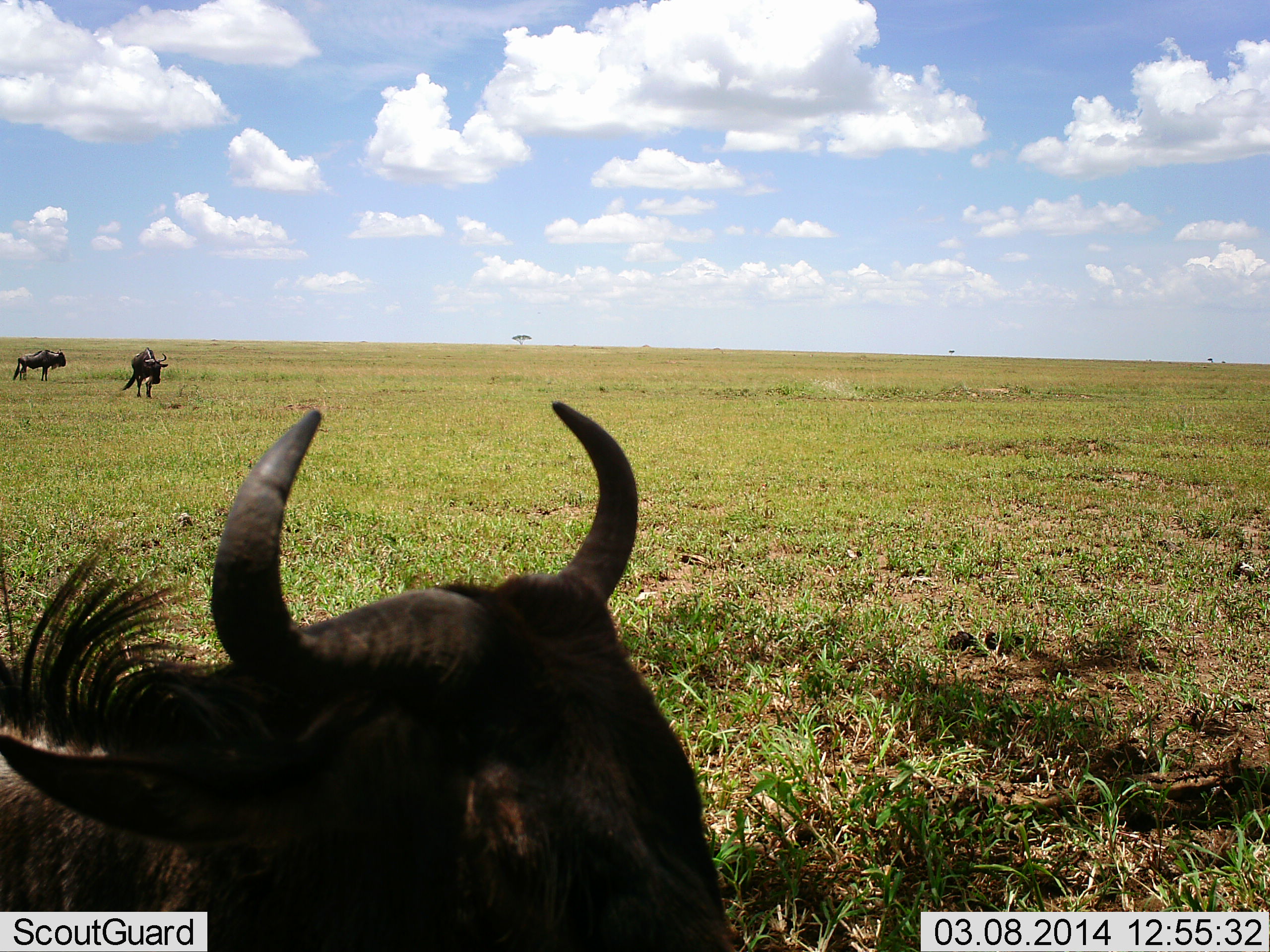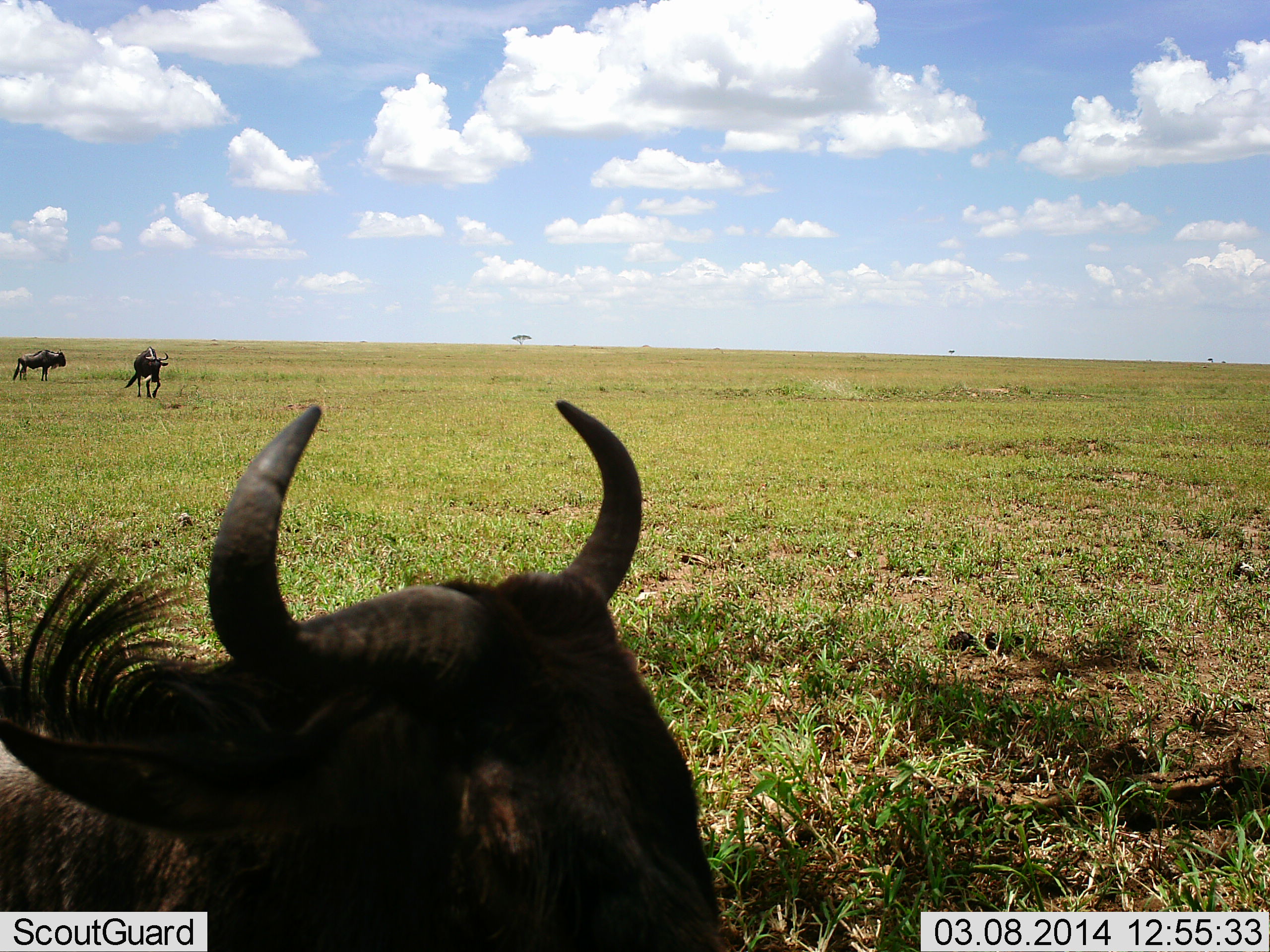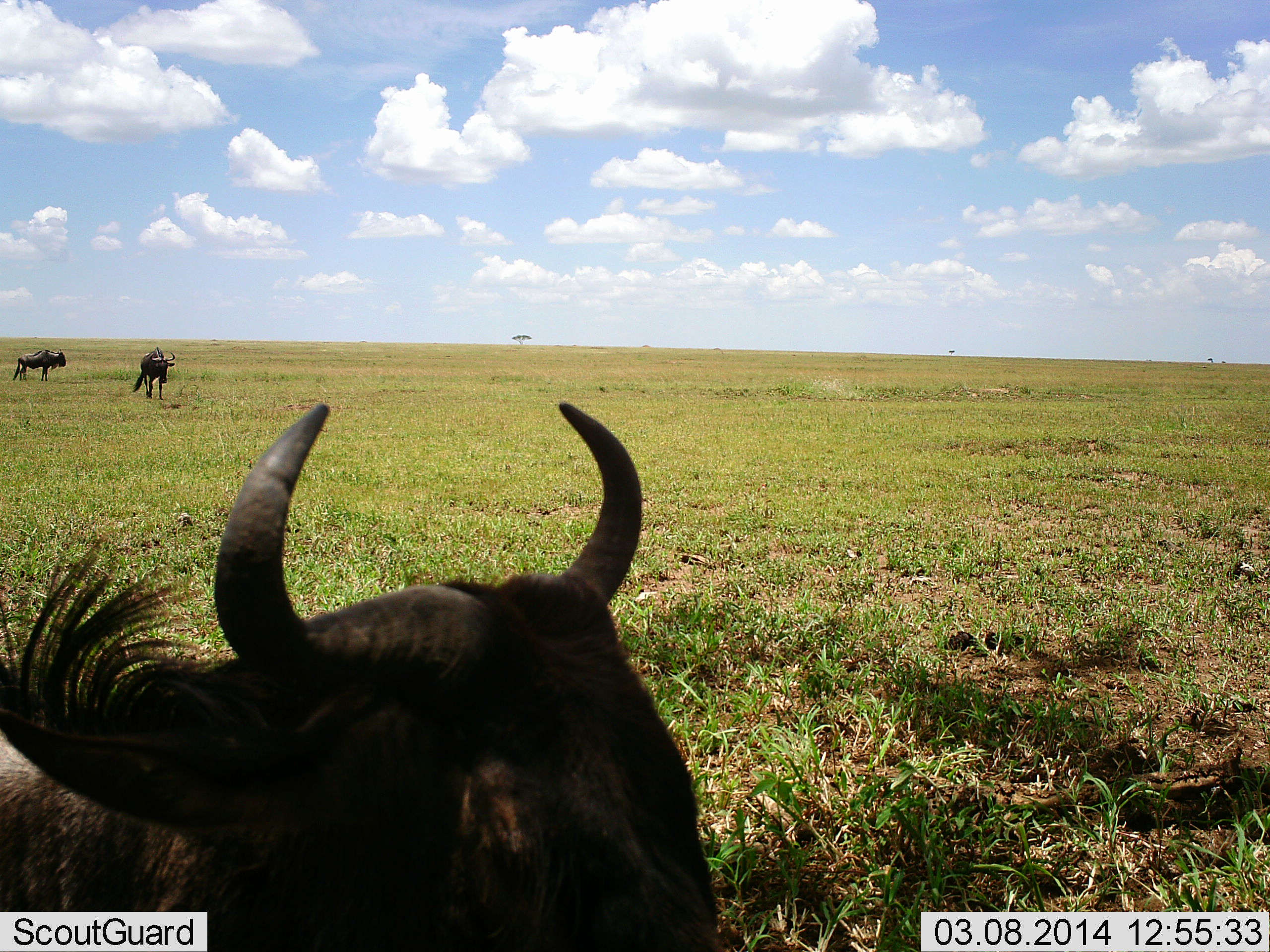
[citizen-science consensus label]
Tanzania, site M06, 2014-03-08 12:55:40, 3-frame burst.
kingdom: Animalia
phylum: Chordata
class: Mammalia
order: Artiodactyla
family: Bovidae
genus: Connochaetes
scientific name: Connochaetes taurinus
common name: blue wildebeest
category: wildebeest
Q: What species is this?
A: Wildebeest (blue wildebeest) (Connochaetes taurinus).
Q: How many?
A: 3.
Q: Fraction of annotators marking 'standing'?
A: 80%.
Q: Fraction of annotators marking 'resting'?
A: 30%.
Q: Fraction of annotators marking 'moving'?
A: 80%.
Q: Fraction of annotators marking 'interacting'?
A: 0%.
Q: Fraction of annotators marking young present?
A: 0%.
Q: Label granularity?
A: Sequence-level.